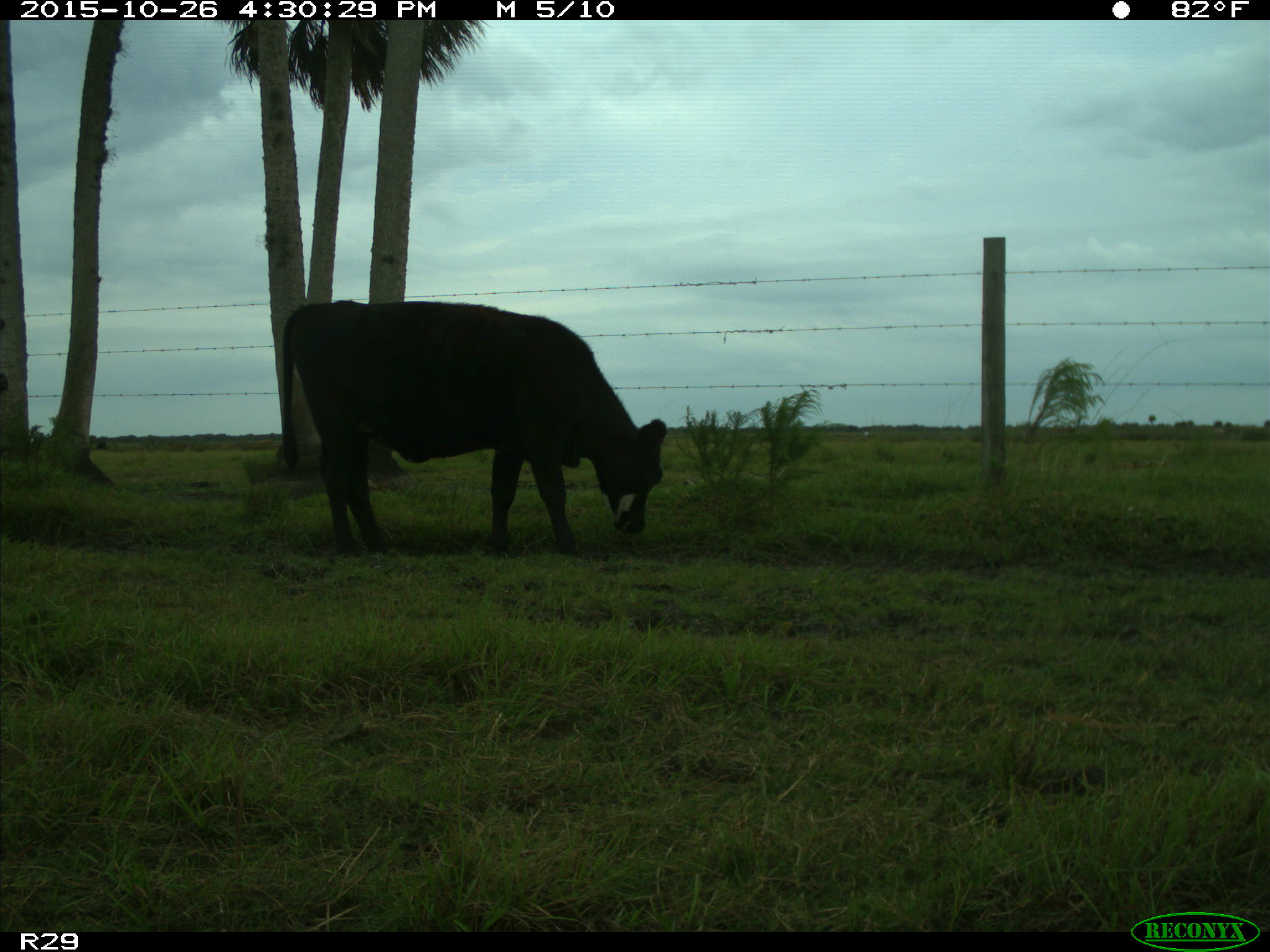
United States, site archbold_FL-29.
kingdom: Animalia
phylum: Chordata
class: Mammalia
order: Artiodactyla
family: Bovidae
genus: Bos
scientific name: Bos taurus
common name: domestic cow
Bos taurus (domestic cow).